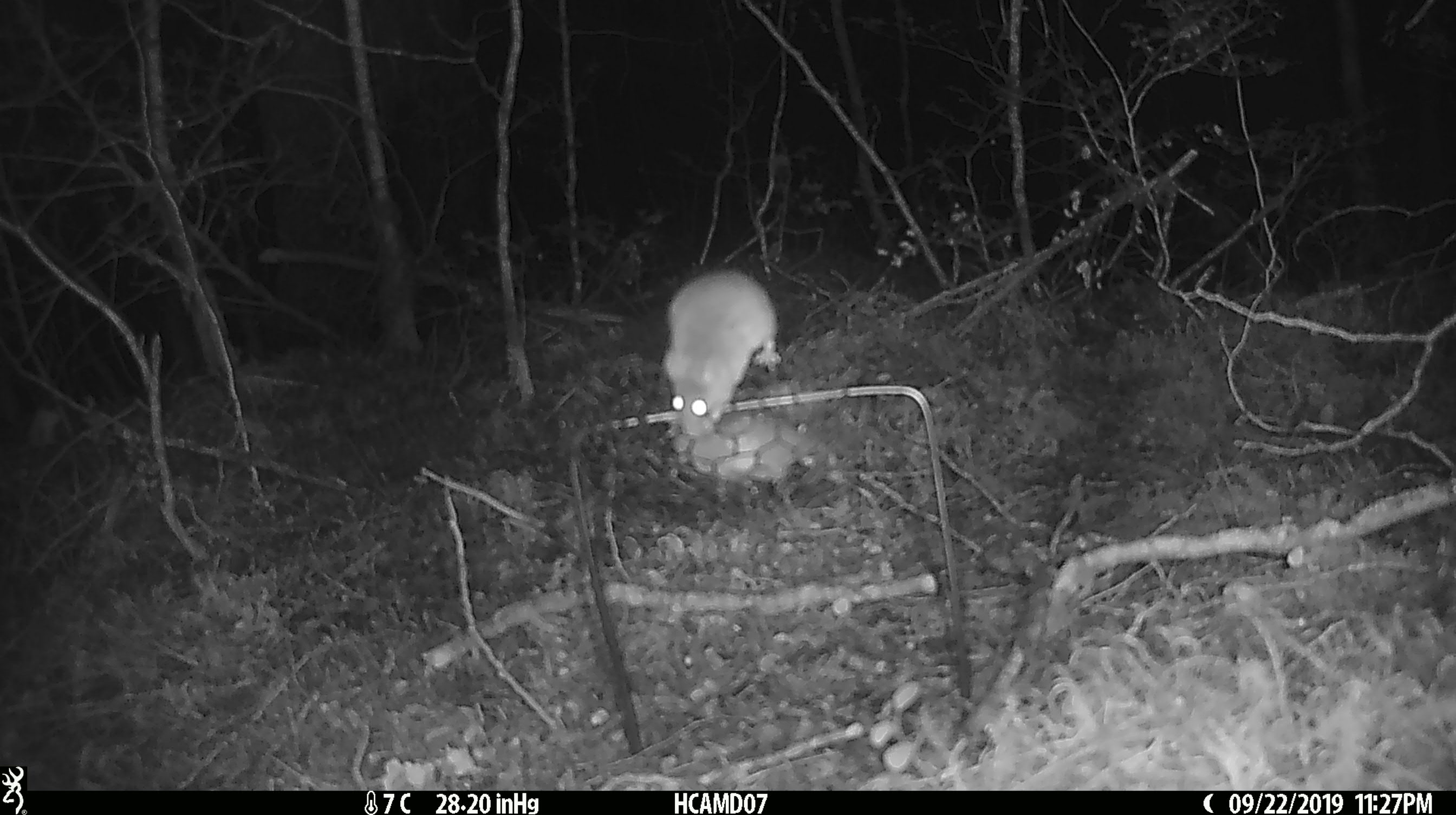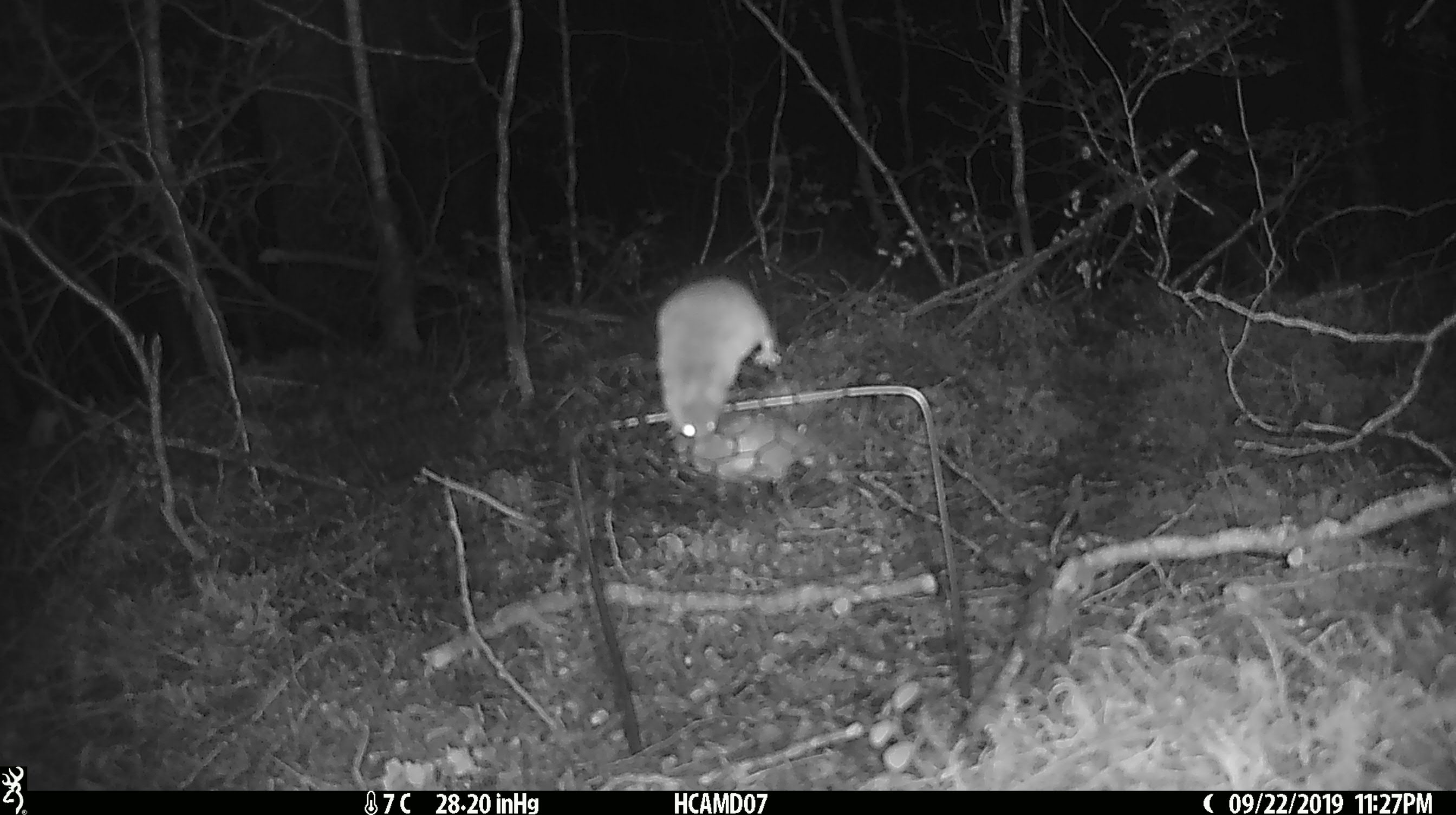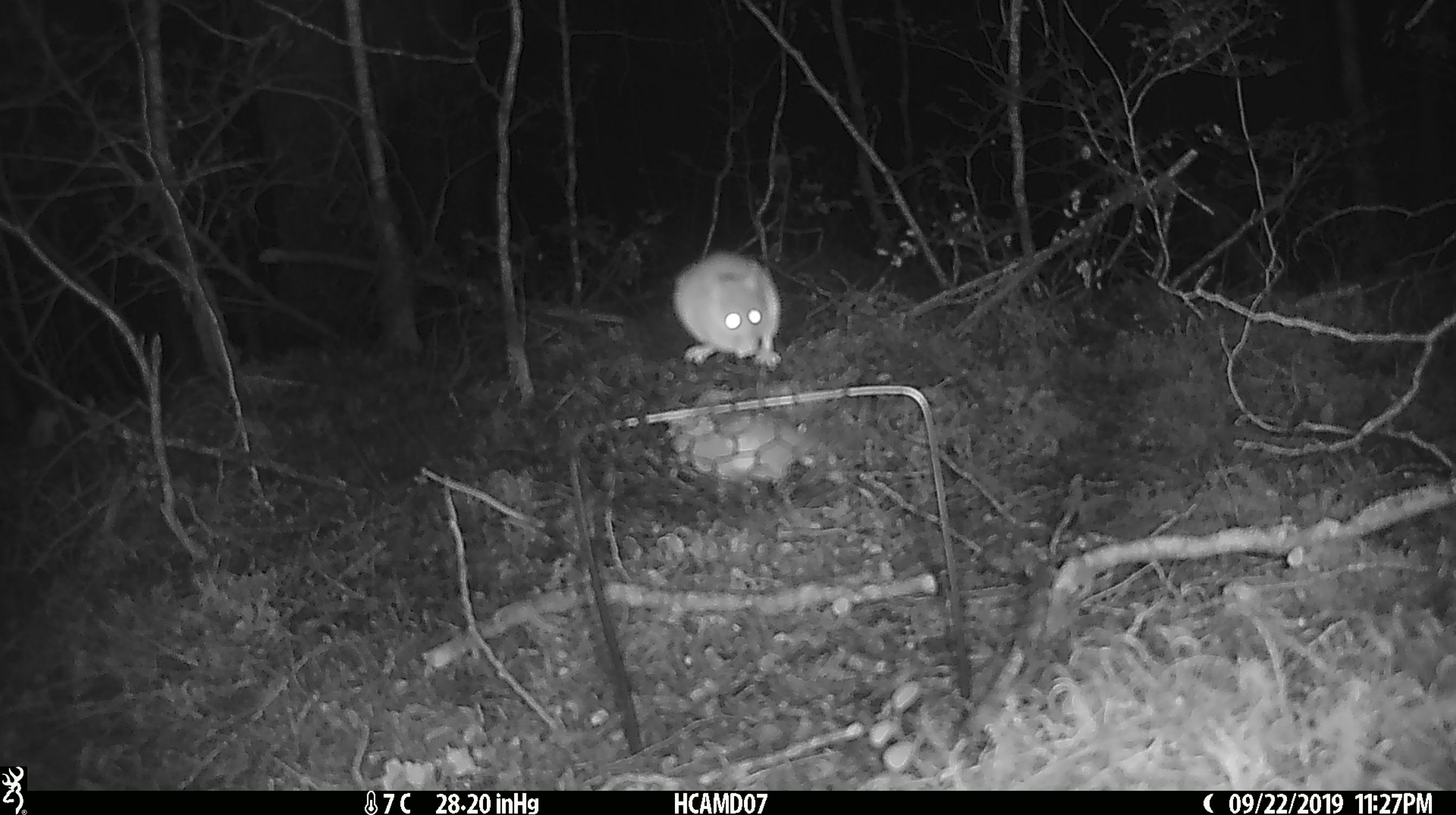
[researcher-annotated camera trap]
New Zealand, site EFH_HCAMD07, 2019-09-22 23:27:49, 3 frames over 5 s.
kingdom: Animalia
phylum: Chordata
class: Mammalia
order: Rodentia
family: Muridae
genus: Mus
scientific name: Mus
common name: mouse